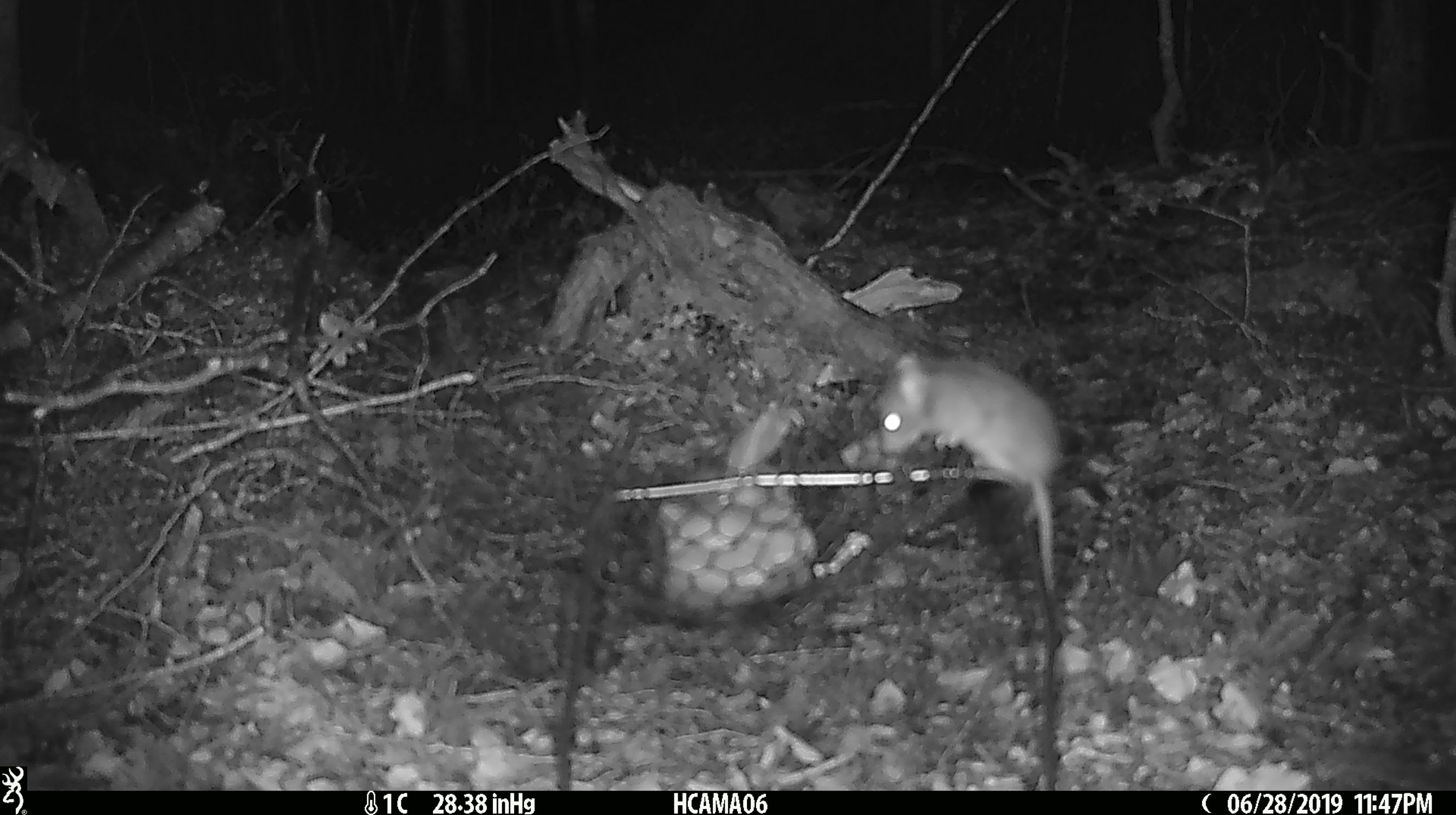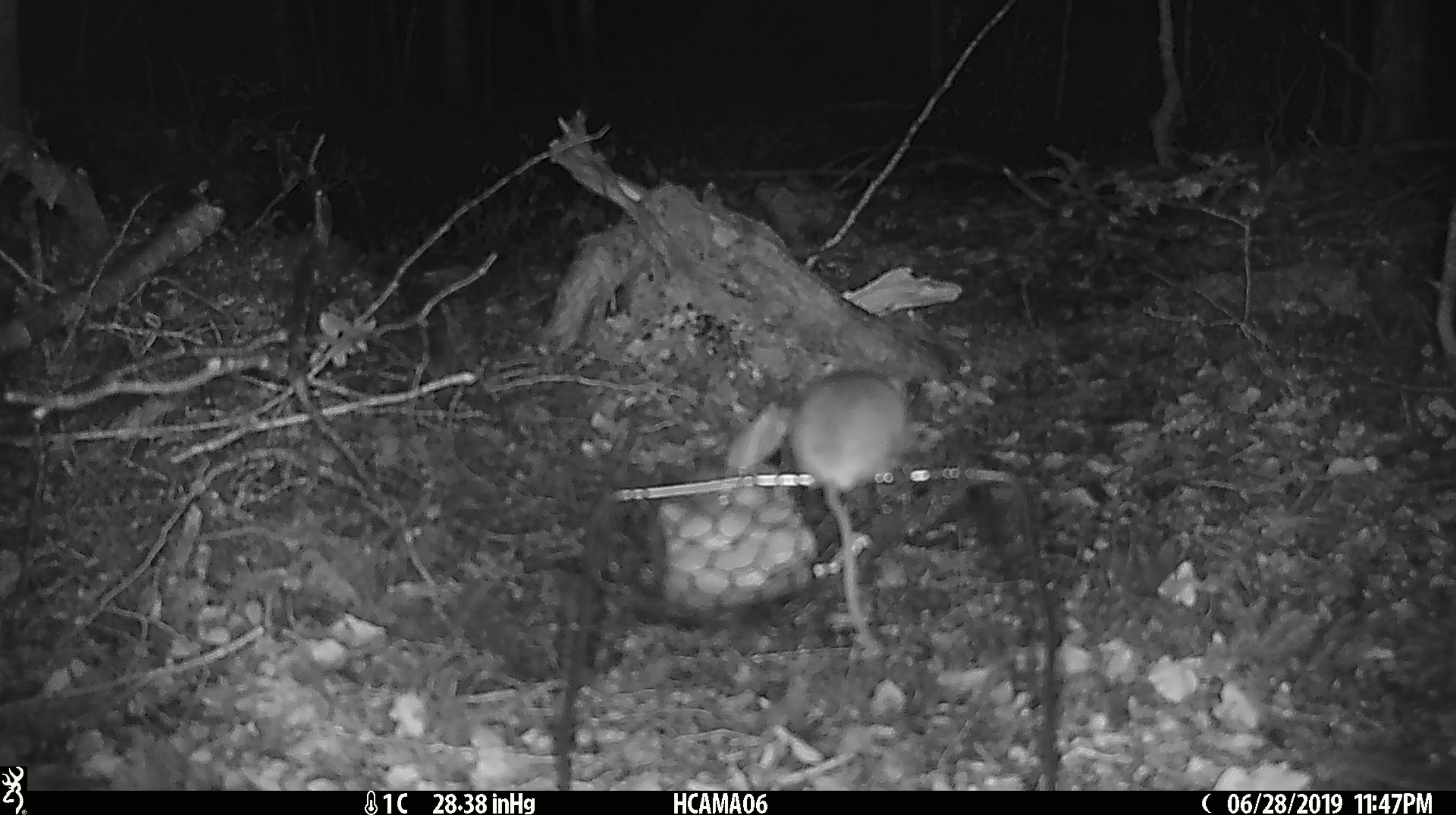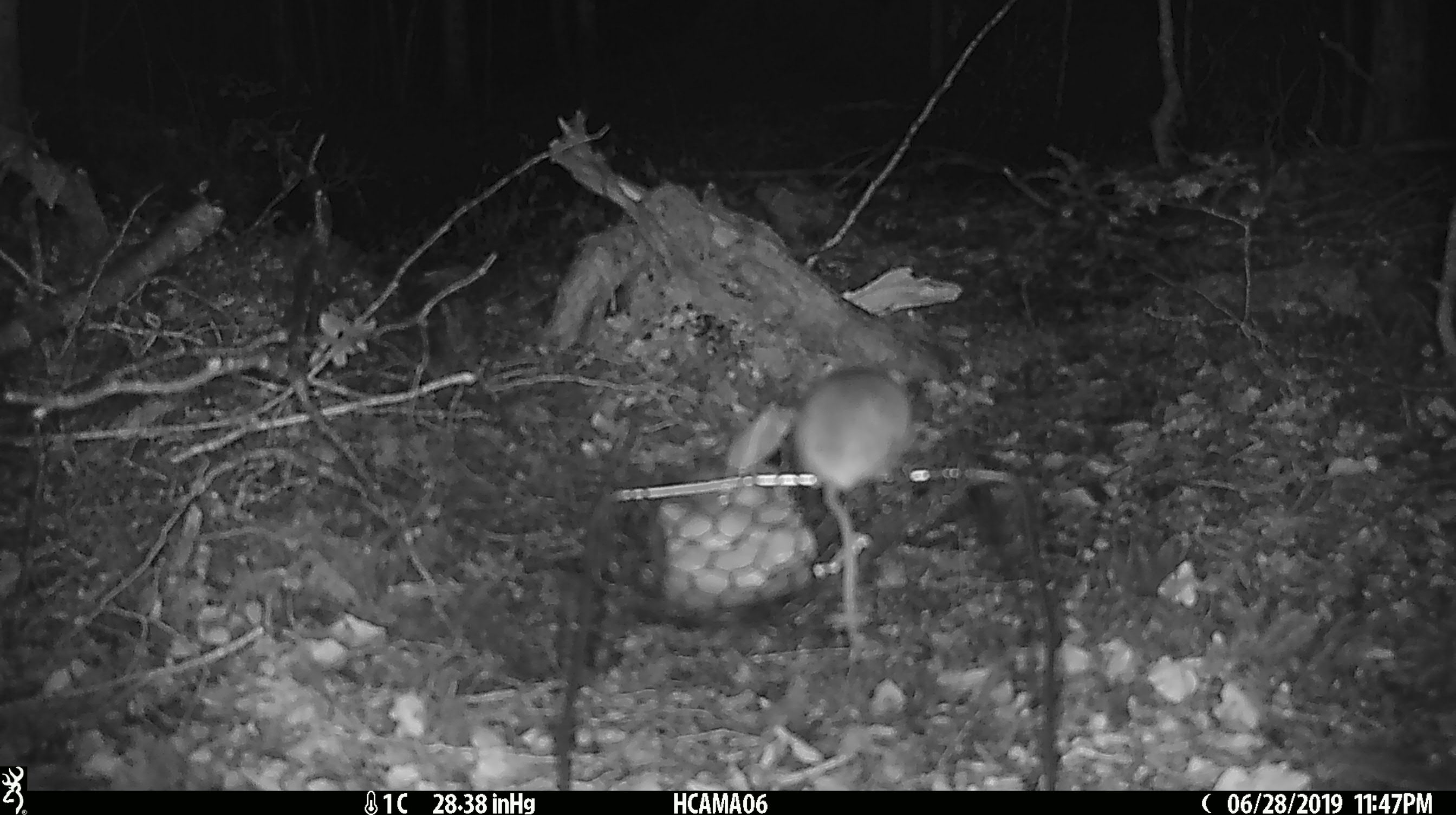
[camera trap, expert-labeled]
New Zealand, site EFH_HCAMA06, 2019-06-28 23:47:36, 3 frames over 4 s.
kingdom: Animalia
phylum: Chordata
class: Mammalia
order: Rodentia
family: Muridae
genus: Mus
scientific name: Mus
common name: mouse